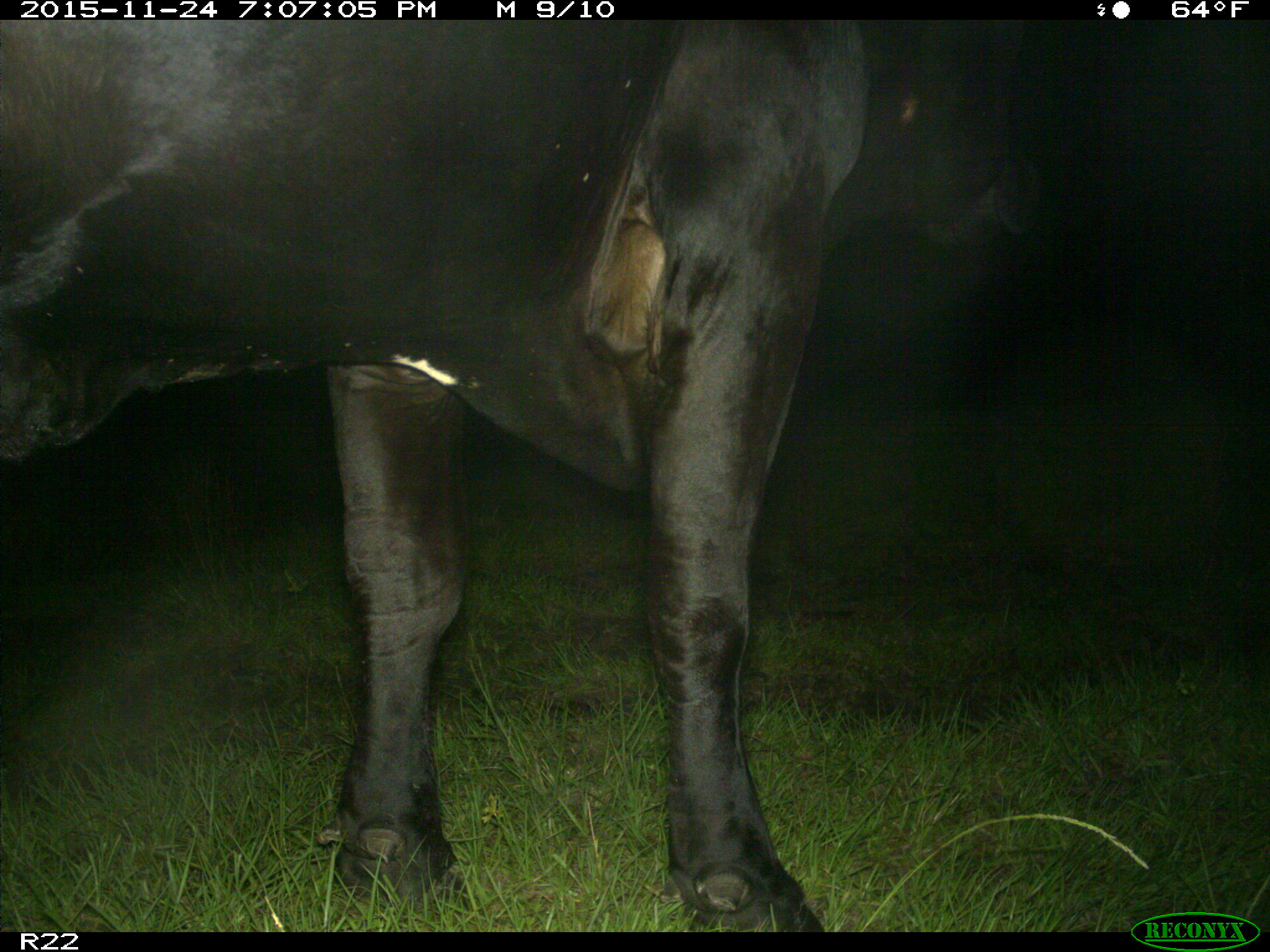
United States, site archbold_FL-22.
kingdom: Animalia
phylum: Chordata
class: Mammalia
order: Artiodactyla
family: Bovidae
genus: Bos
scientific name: Bos taurus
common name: domestic cow